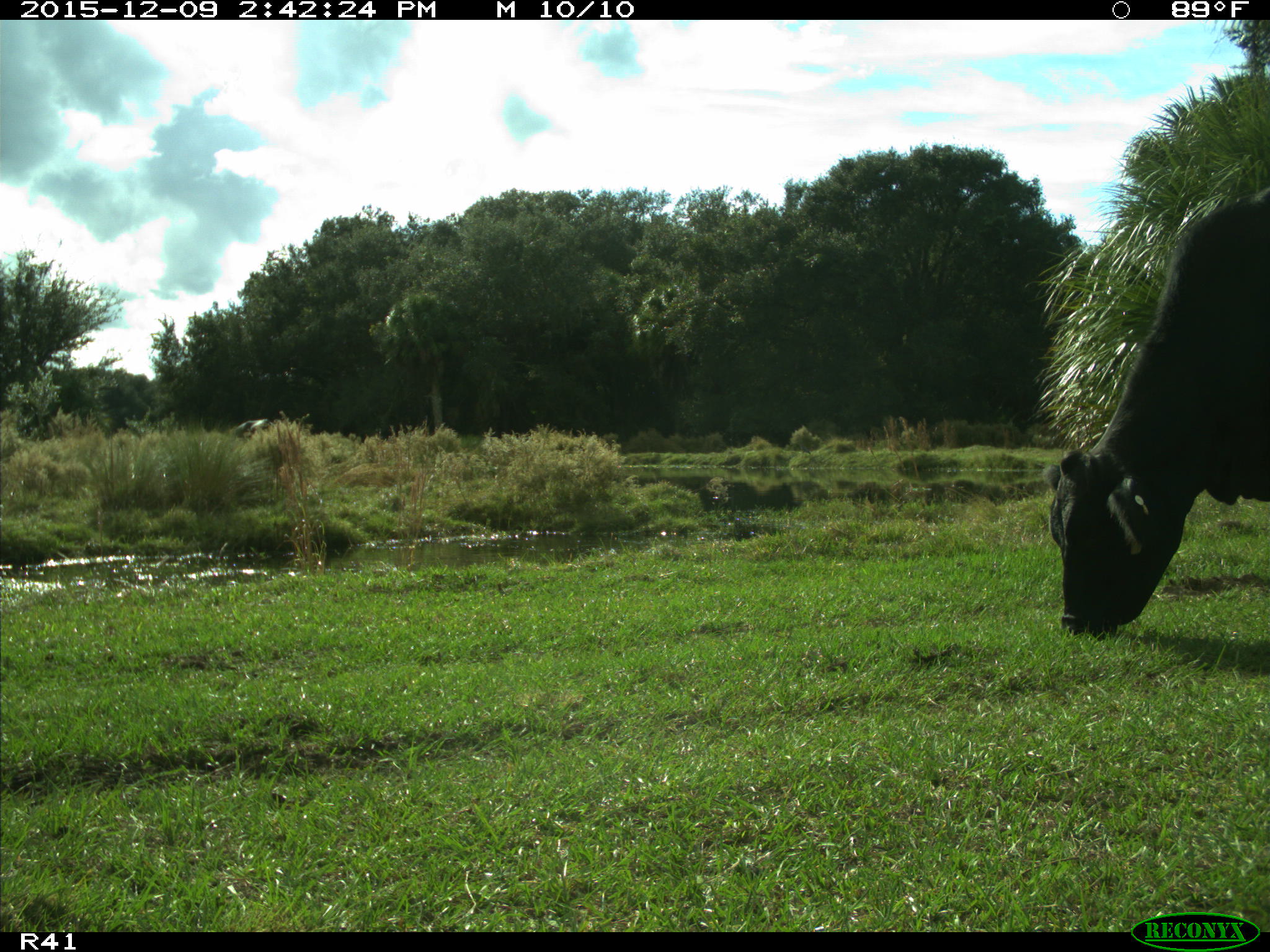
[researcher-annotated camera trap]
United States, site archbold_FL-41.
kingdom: Animalia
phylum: Chordata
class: Mammalia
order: Artiodactyla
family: Bovidae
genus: Bos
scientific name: Bos taurus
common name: domestic cow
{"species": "Bos taurus (domestic cow)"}